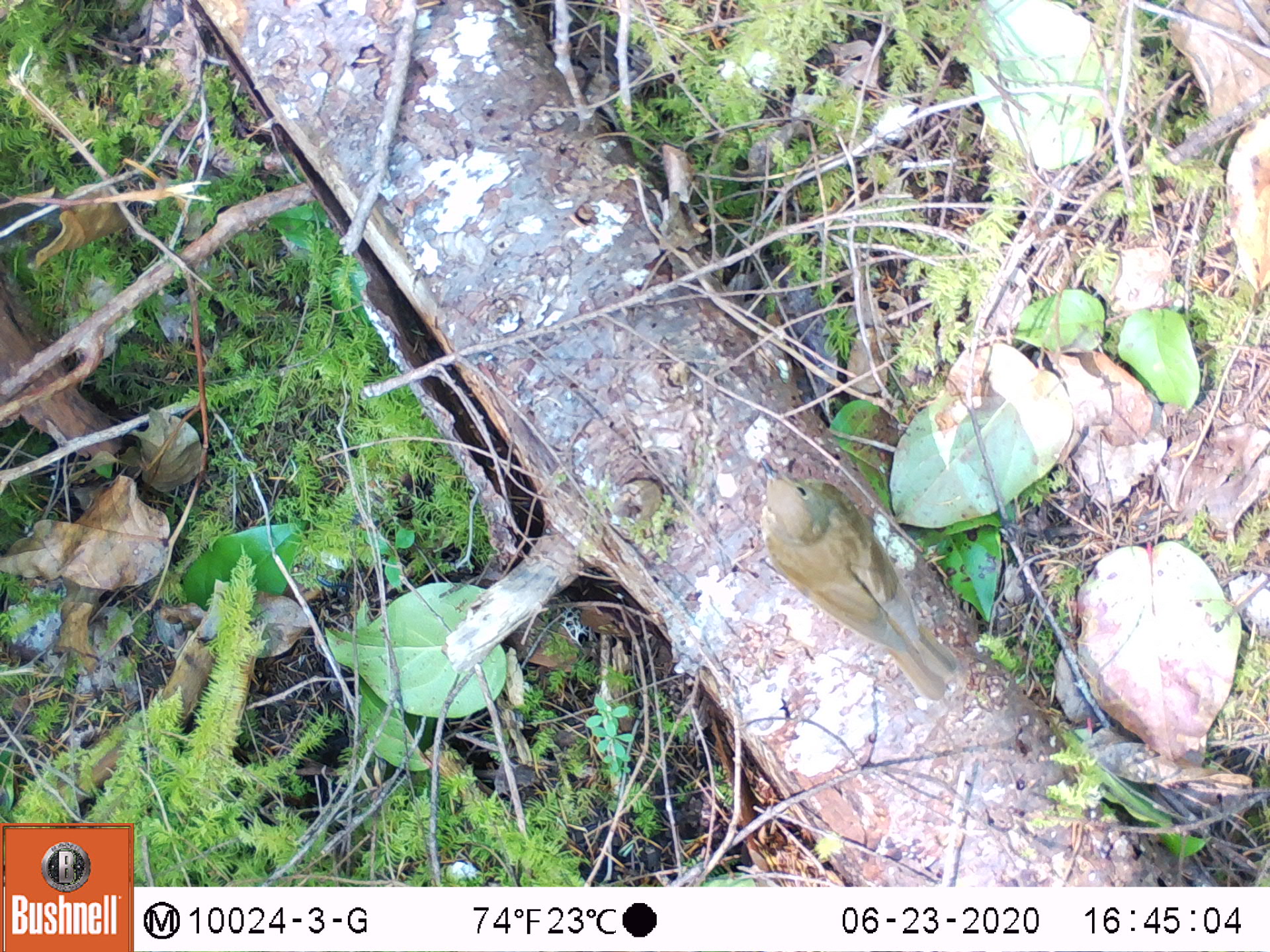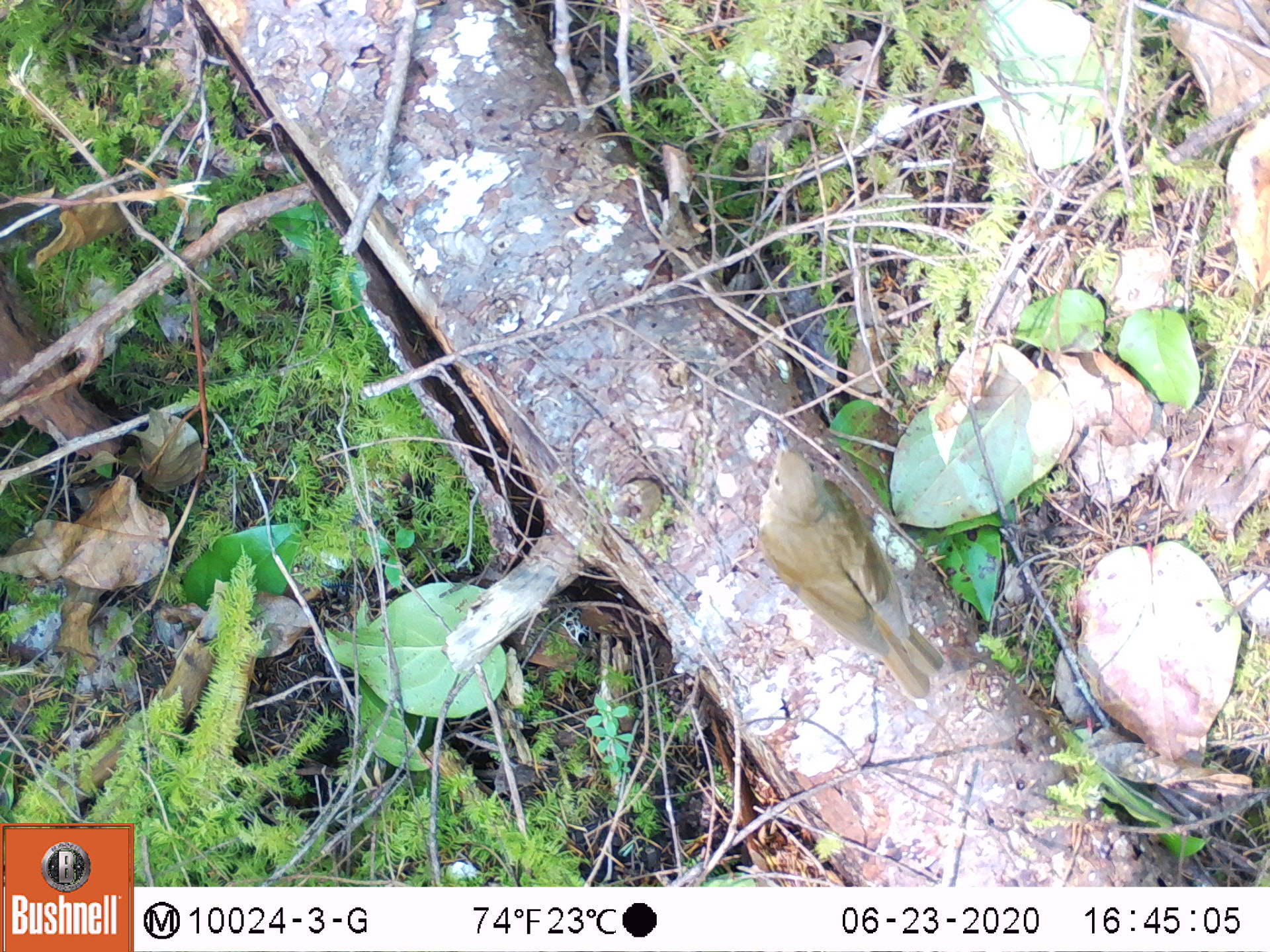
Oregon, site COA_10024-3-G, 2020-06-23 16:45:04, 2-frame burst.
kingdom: Animalia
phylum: Chordata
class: Aves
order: Passeriformes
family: Turdidae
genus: Catharus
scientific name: Catharus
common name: brown thrushes and nightingale-thrushes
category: catharus species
Catharus species (brown thrushes and nightingale-thrushes) (Catharus).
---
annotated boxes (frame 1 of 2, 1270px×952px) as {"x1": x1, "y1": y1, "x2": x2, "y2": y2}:
catharus species: {"x1": 744, "y1": 437, "x2": 981, "y2": 721}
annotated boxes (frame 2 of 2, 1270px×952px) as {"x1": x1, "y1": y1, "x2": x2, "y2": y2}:
catharus species: {"x1": 738, "y1": 417, "x2": 953, "y2": 718}